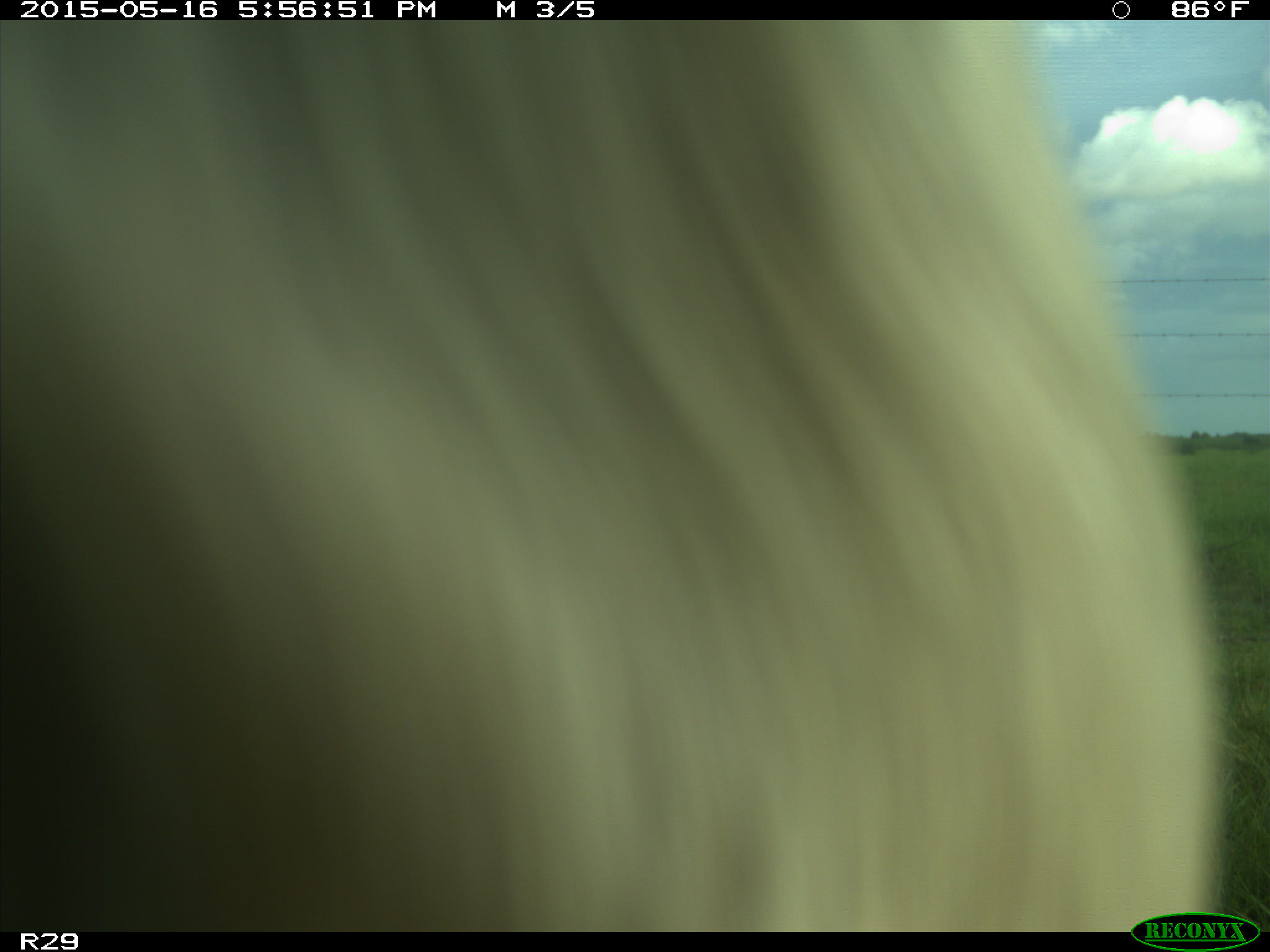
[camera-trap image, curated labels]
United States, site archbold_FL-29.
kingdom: Animalia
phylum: Chordata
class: Mammalia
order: Artiodactyla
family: Bovidae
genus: Bos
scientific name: Bos taurus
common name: domestic cow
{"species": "Bos taurus (domestic cow)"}